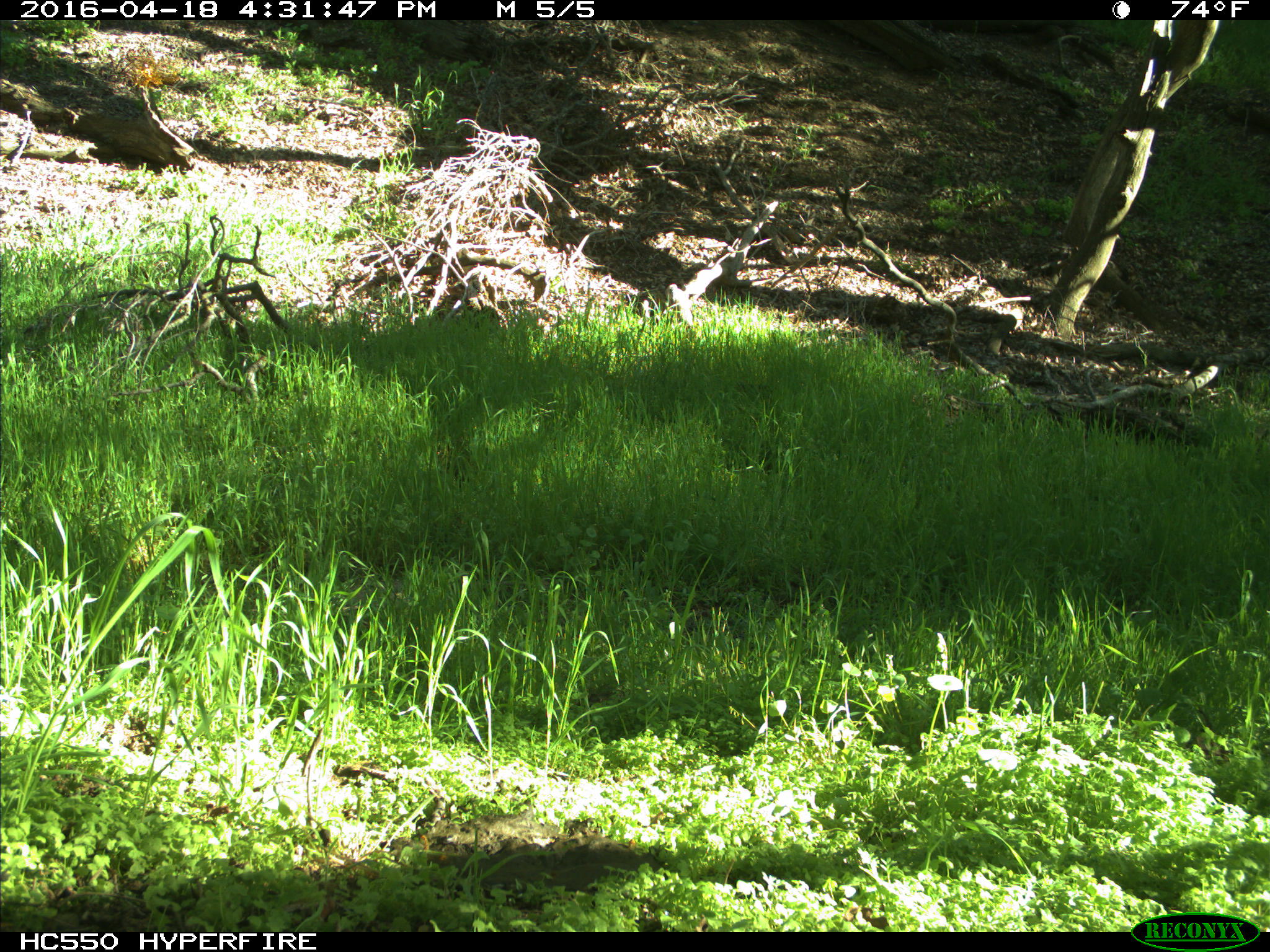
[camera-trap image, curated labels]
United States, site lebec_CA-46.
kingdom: Animalia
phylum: Chordata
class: Mammalia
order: Artiodactyla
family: Bovidae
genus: Bos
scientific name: Bos taurus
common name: domestic cow